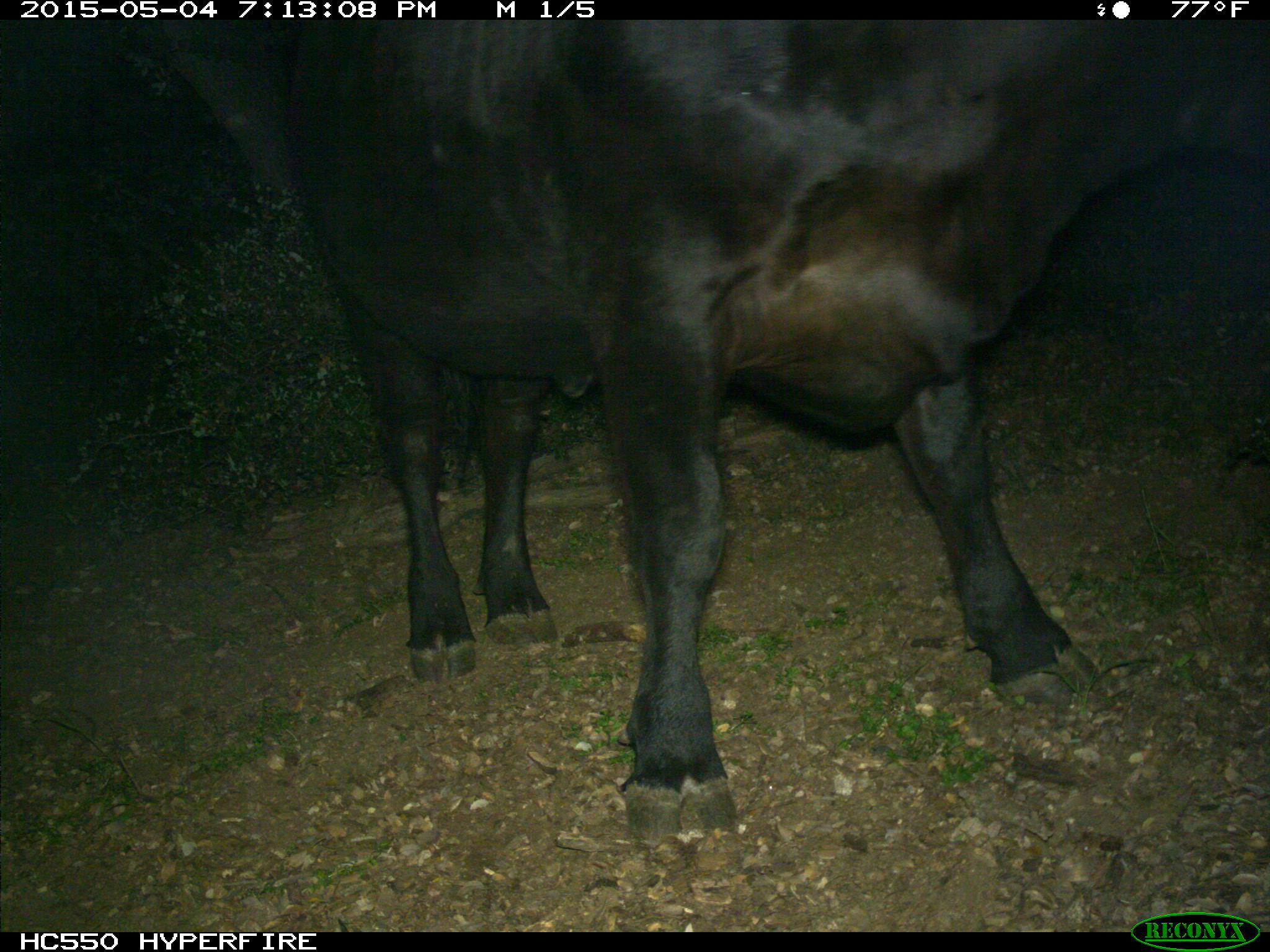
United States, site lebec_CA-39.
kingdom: Animalia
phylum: Chordata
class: Mammalia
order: Artiodactyla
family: Bovidae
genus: Bos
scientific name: Bos taurus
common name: domestic cow